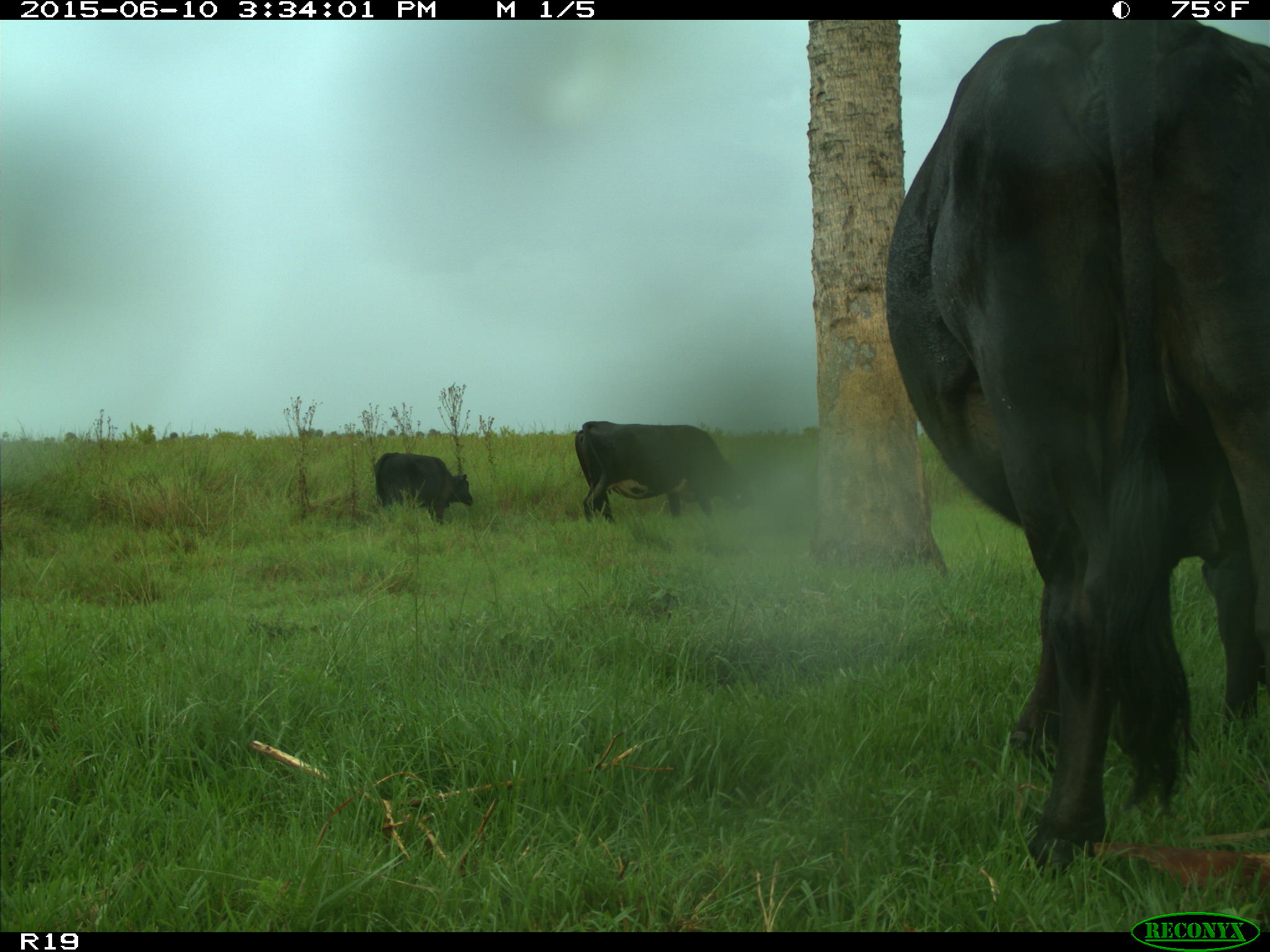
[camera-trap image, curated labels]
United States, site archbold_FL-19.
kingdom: Animalia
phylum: Chordata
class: Mammalia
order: Artiodactyla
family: Bovidae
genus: Bos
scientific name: Bos taurus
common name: domestic cow